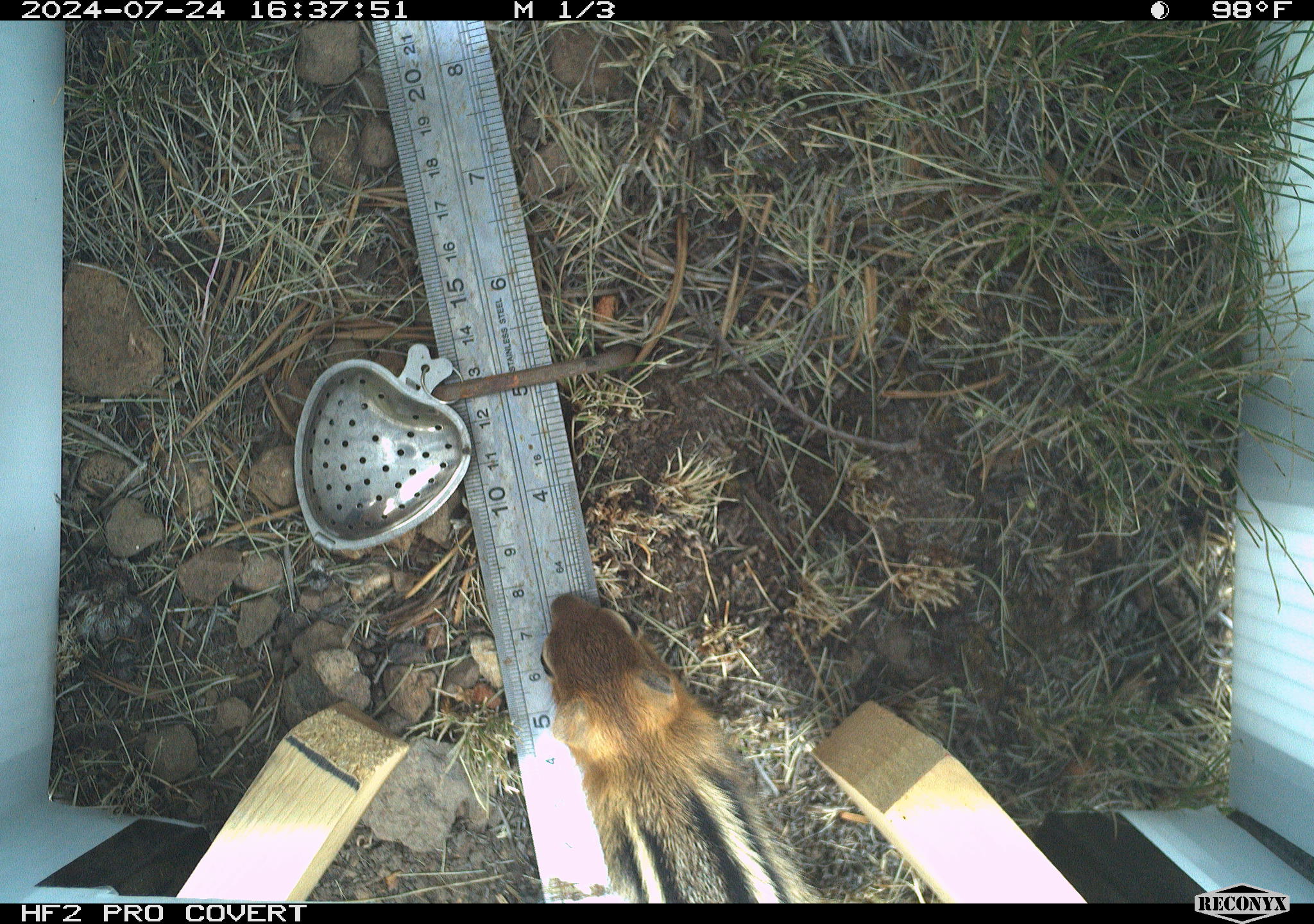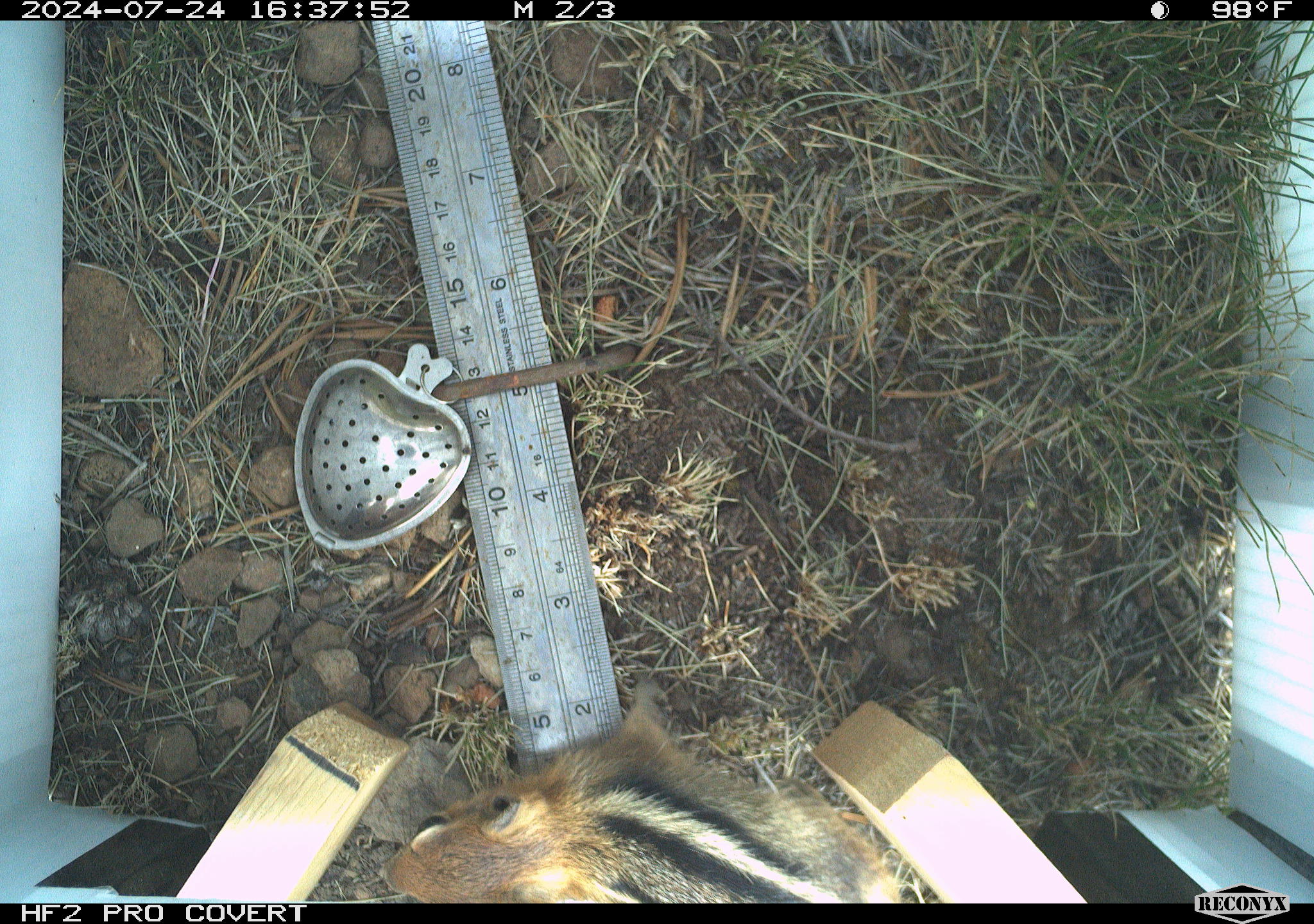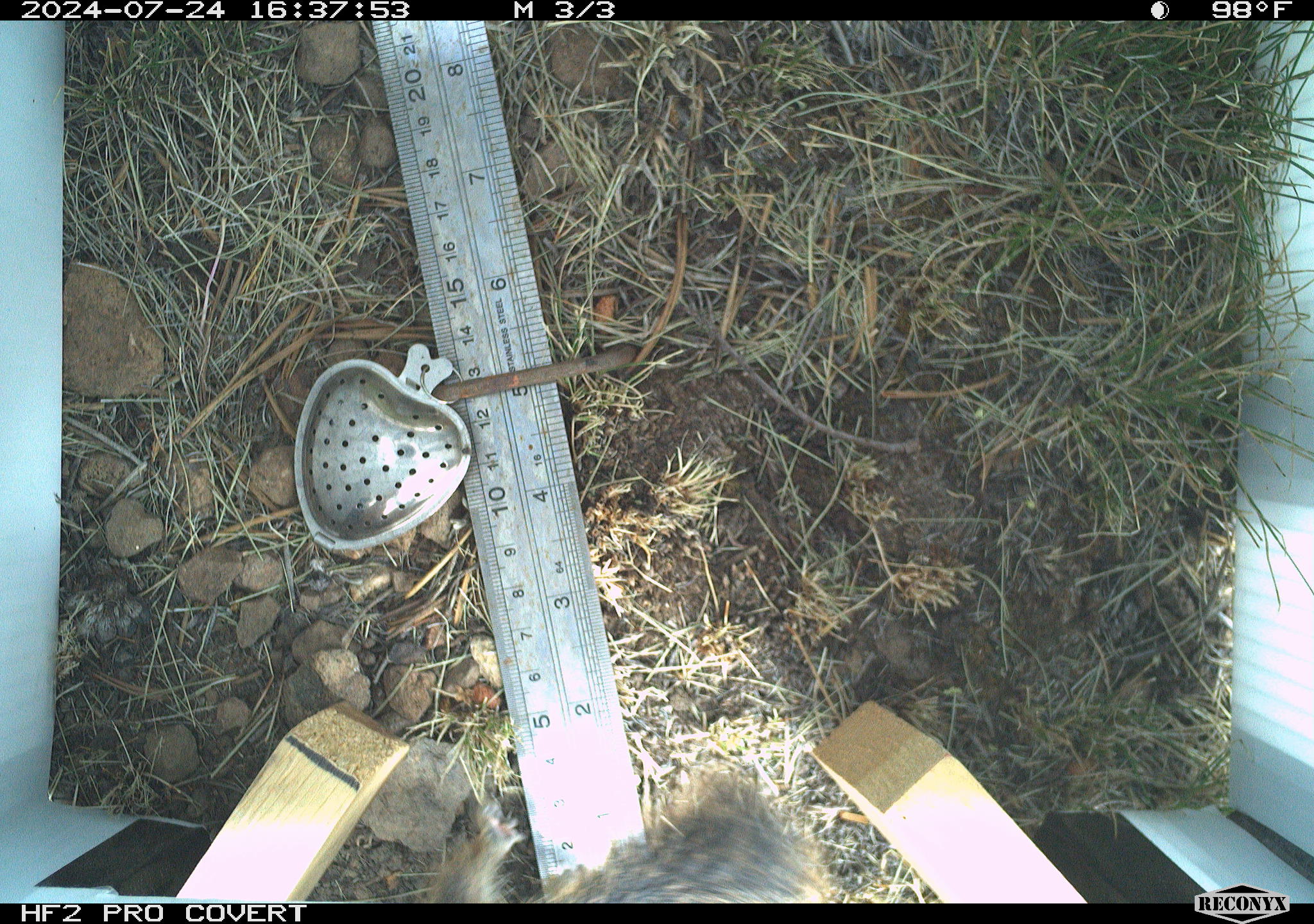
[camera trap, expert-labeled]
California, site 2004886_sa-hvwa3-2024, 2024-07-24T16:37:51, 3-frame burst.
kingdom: Animalia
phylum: Chordata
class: Mammalia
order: Rodentia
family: Sciuridae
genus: Callospermophilus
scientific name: Callospermophilus lateralis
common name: golden mantled ground squirrel